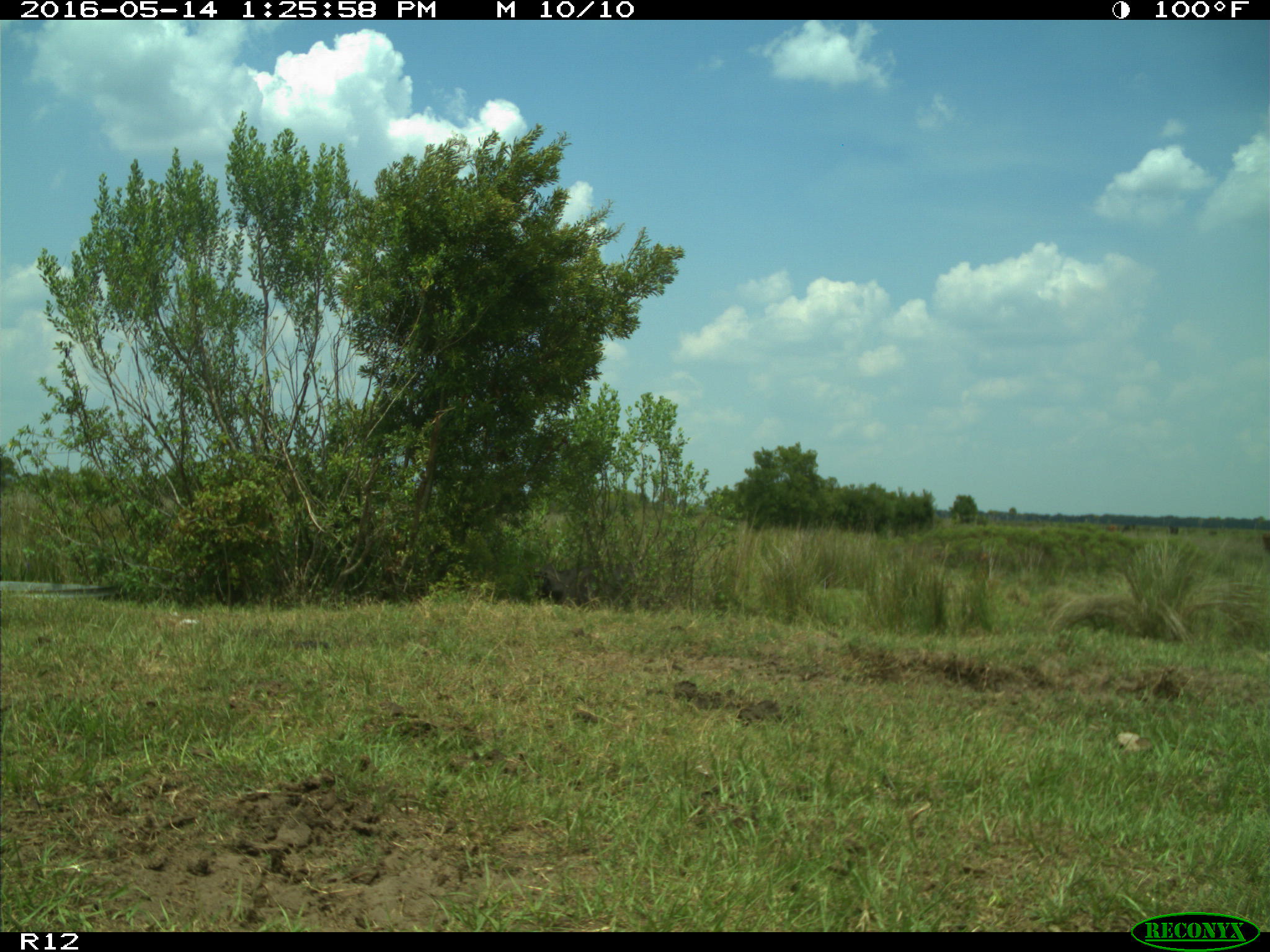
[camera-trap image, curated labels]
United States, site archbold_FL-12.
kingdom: Animalia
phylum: Chordata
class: Mammalia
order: Artiodactyla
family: Bovidae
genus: Bos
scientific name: Bos taurus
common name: domestic cow